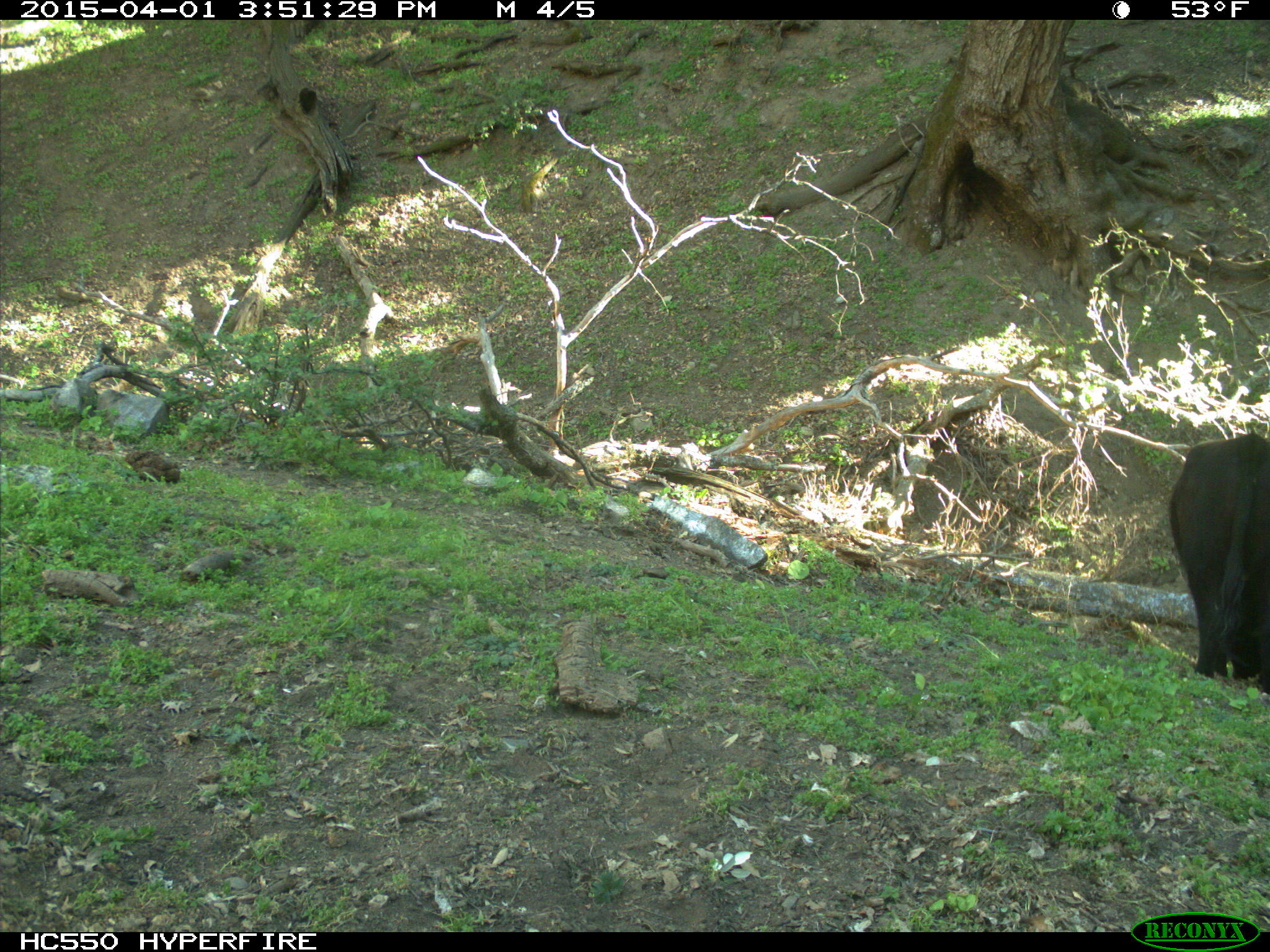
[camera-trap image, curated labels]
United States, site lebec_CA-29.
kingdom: Animalia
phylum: Chordata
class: Mammalia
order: Artiodactyla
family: Bovidae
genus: Bos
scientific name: Bos taurus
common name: domestic cow